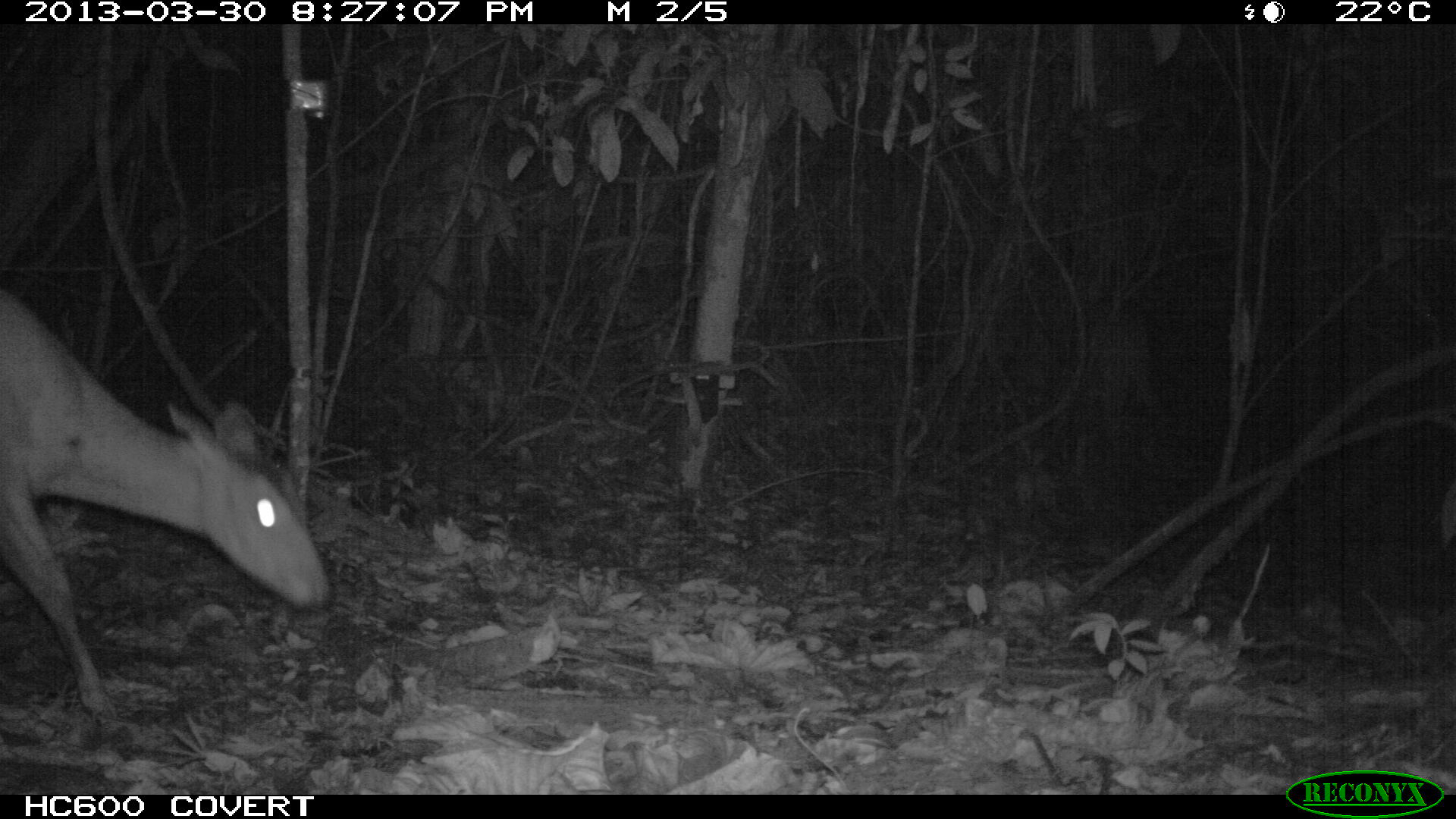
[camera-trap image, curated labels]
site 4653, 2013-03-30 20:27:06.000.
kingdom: Animalia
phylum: Chordata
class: Mammalia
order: Artiodactyla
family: Cervidae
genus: Mazama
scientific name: Mazama americana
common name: red brocket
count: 1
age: adult